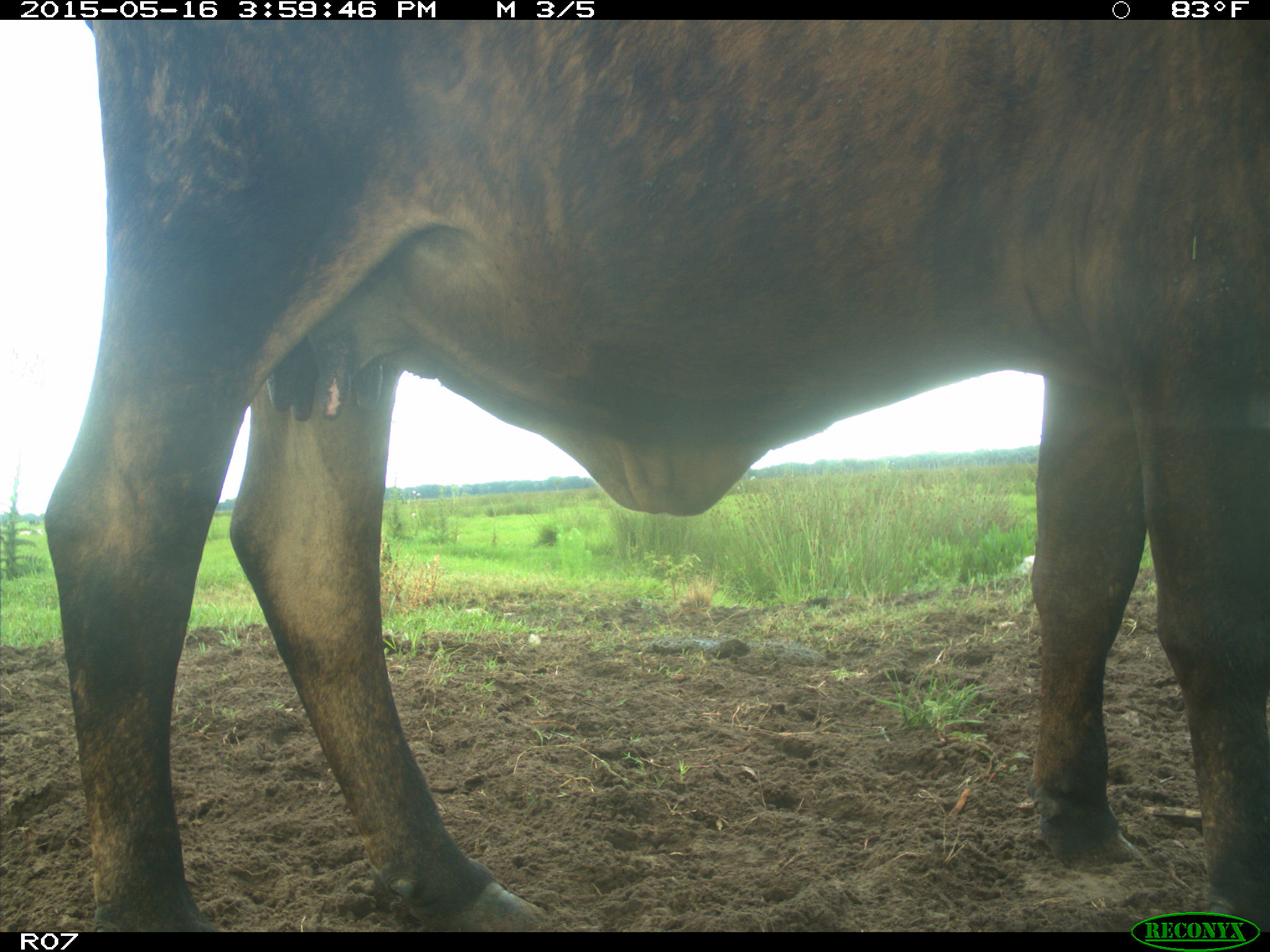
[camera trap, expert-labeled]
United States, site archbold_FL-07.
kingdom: Animalia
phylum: Chordata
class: Mammalia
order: Artiodactyla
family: Bovidae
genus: Bos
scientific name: Bos taurus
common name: domestic cow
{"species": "Bos taurus (domestic cow)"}